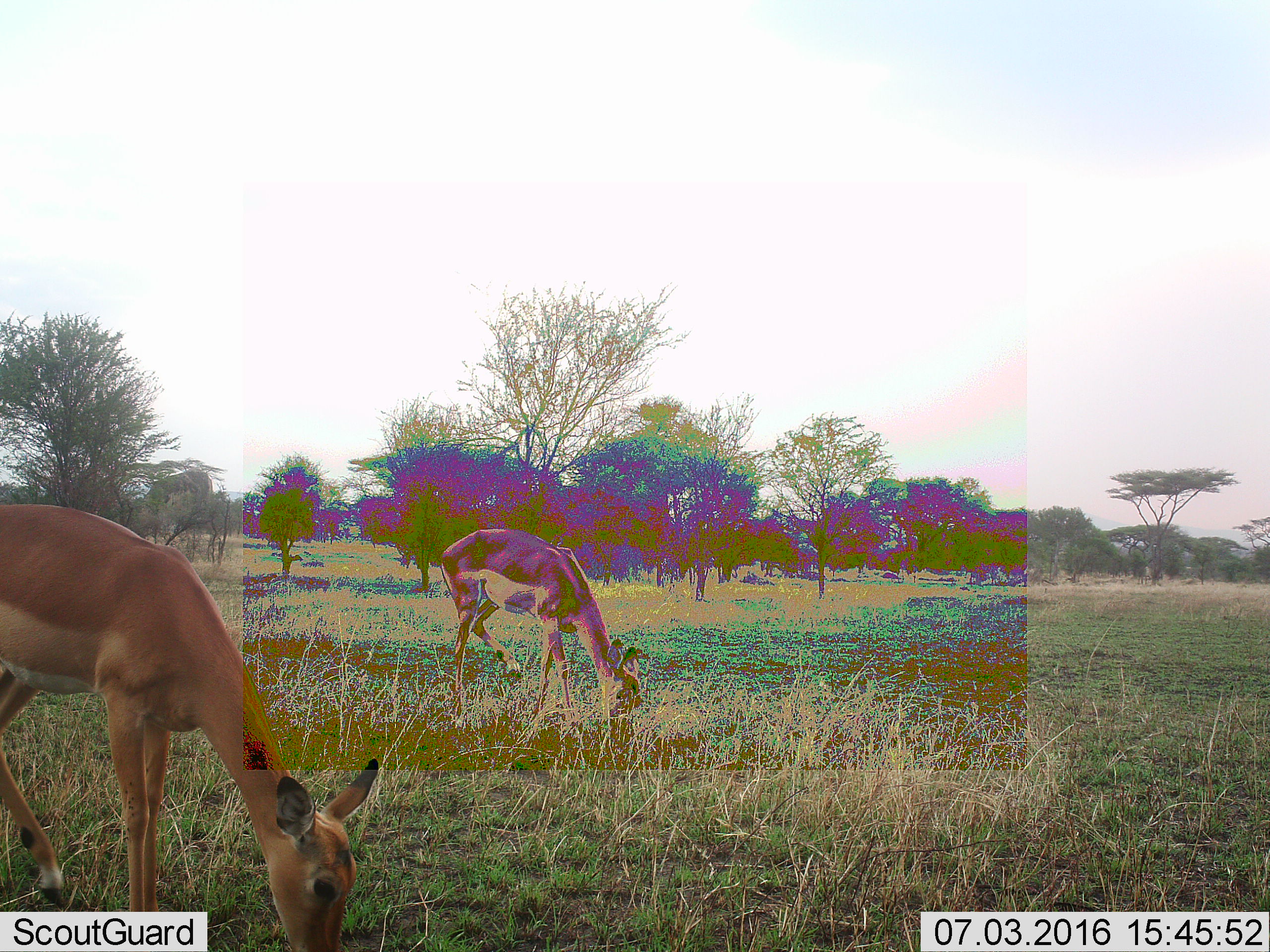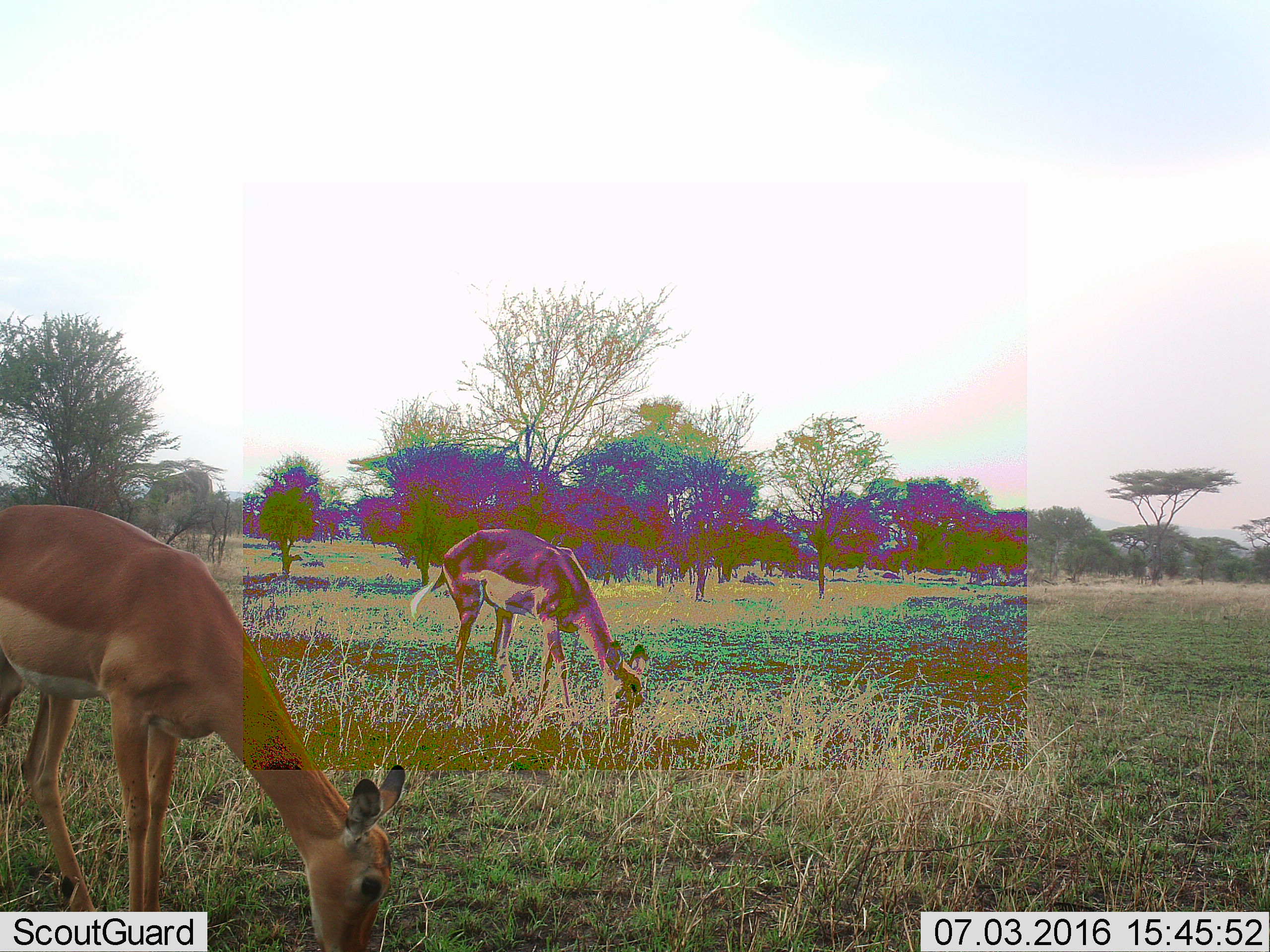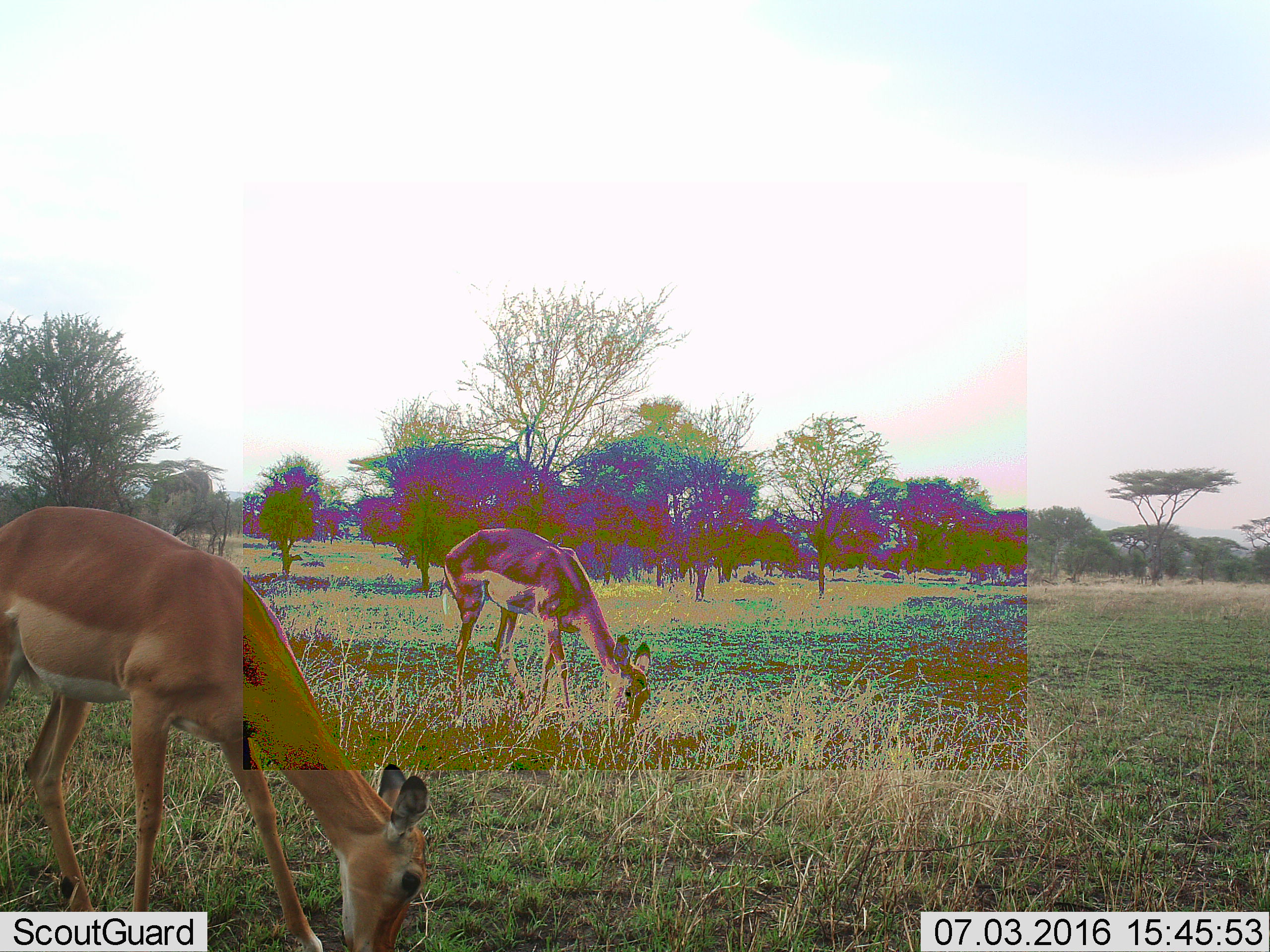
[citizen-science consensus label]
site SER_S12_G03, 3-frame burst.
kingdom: Animalia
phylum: Chordata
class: Mammalia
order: Artiodactyla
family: Bovidae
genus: Aepyceros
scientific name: Aepyceros melampus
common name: impala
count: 2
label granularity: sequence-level